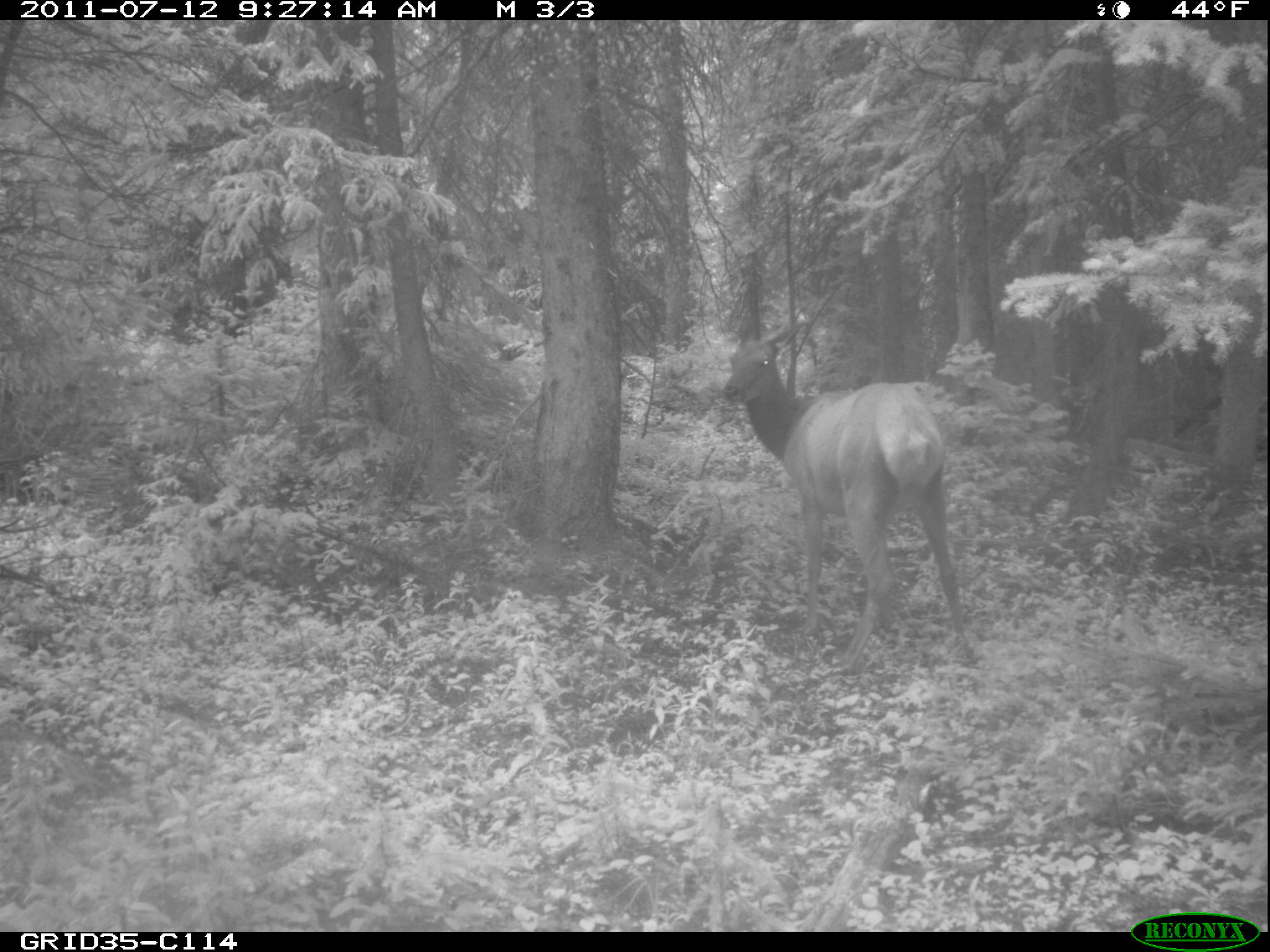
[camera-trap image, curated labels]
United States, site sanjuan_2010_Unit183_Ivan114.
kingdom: Animalia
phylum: Chordata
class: Mammalia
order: Artiodactyla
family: Cervidae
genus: Cervus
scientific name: Cervus elaphus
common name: red deer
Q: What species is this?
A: Cervus elaphus (red deer).